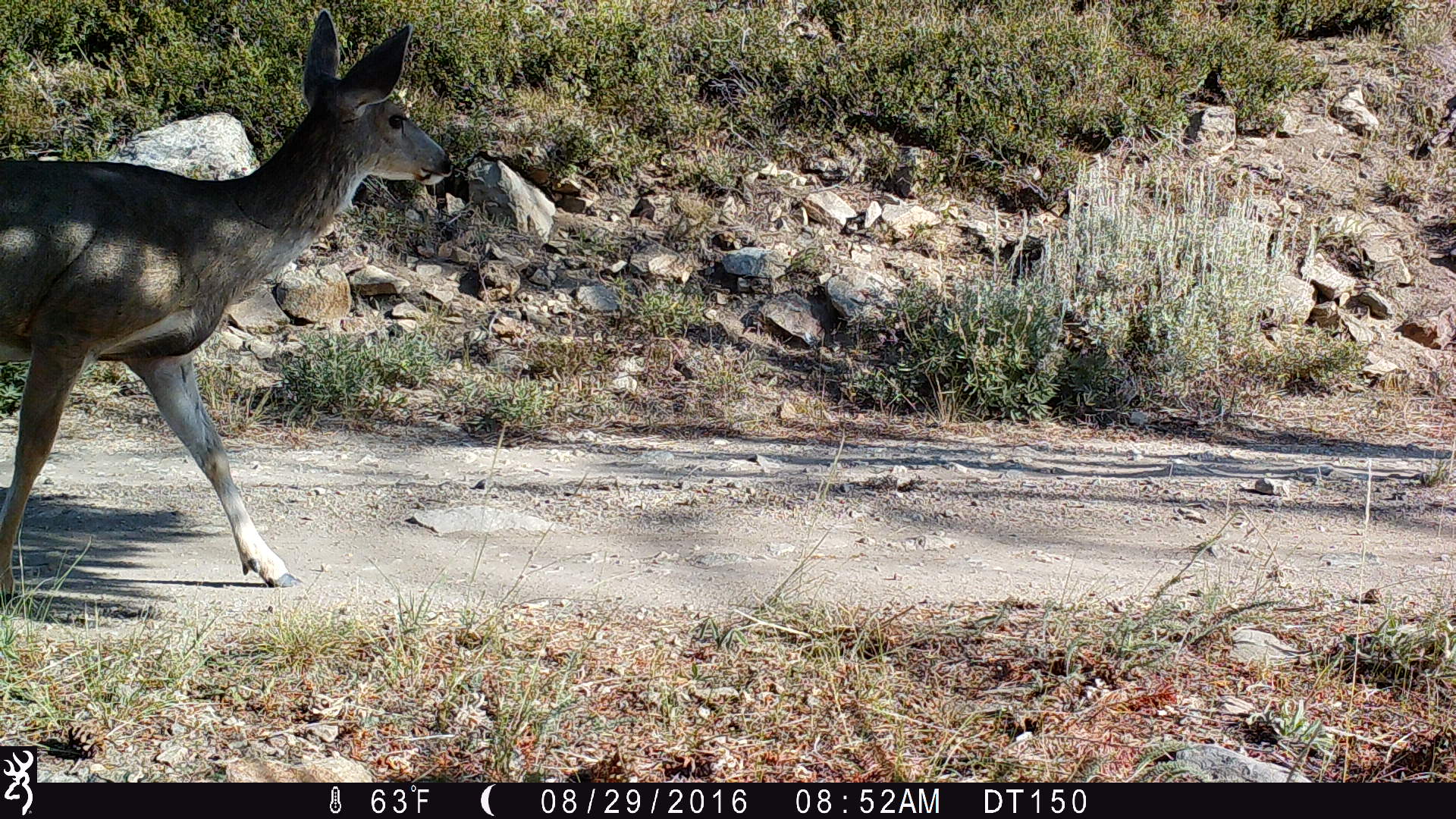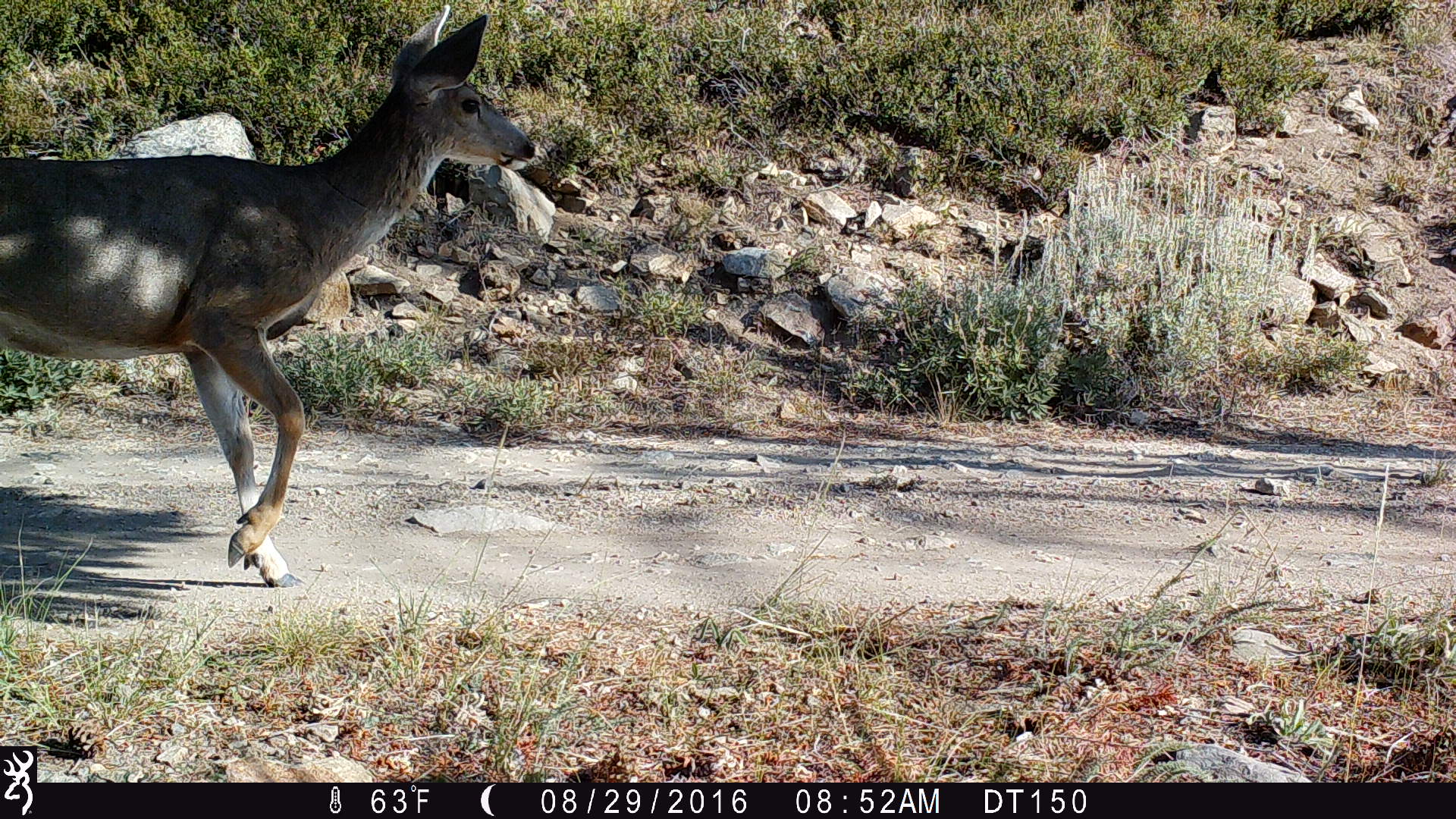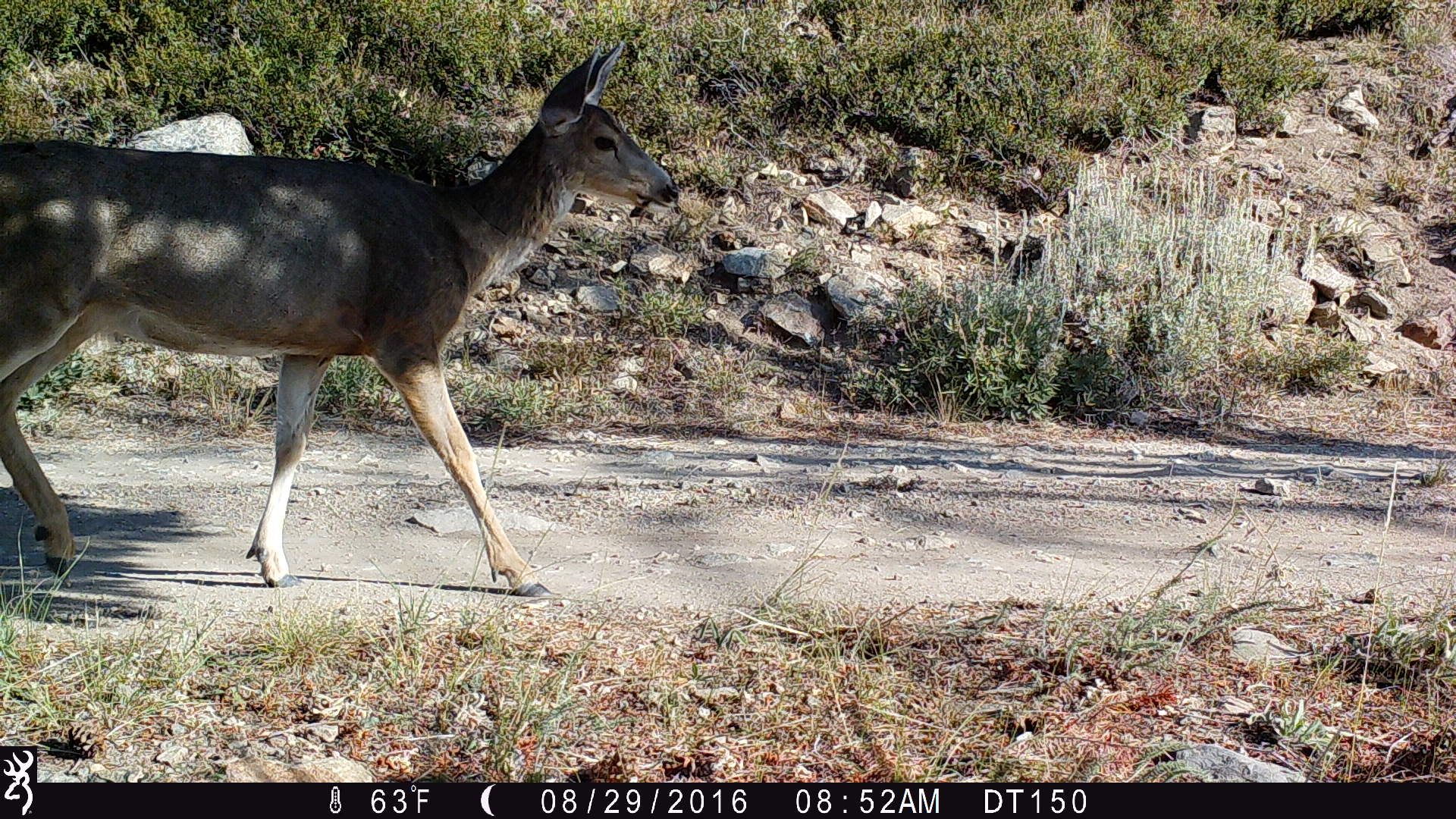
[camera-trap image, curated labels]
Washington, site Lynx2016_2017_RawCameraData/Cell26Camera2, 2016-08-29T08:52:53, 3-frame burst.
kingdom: Animalia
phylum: Chordata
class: Mammalia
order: Artiodactyla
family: Cervidae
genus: Odocoileus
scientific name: Odocoileus hemionus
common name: mule deer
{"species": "Odocoileus hemionus (mule deer)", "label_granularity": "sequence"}